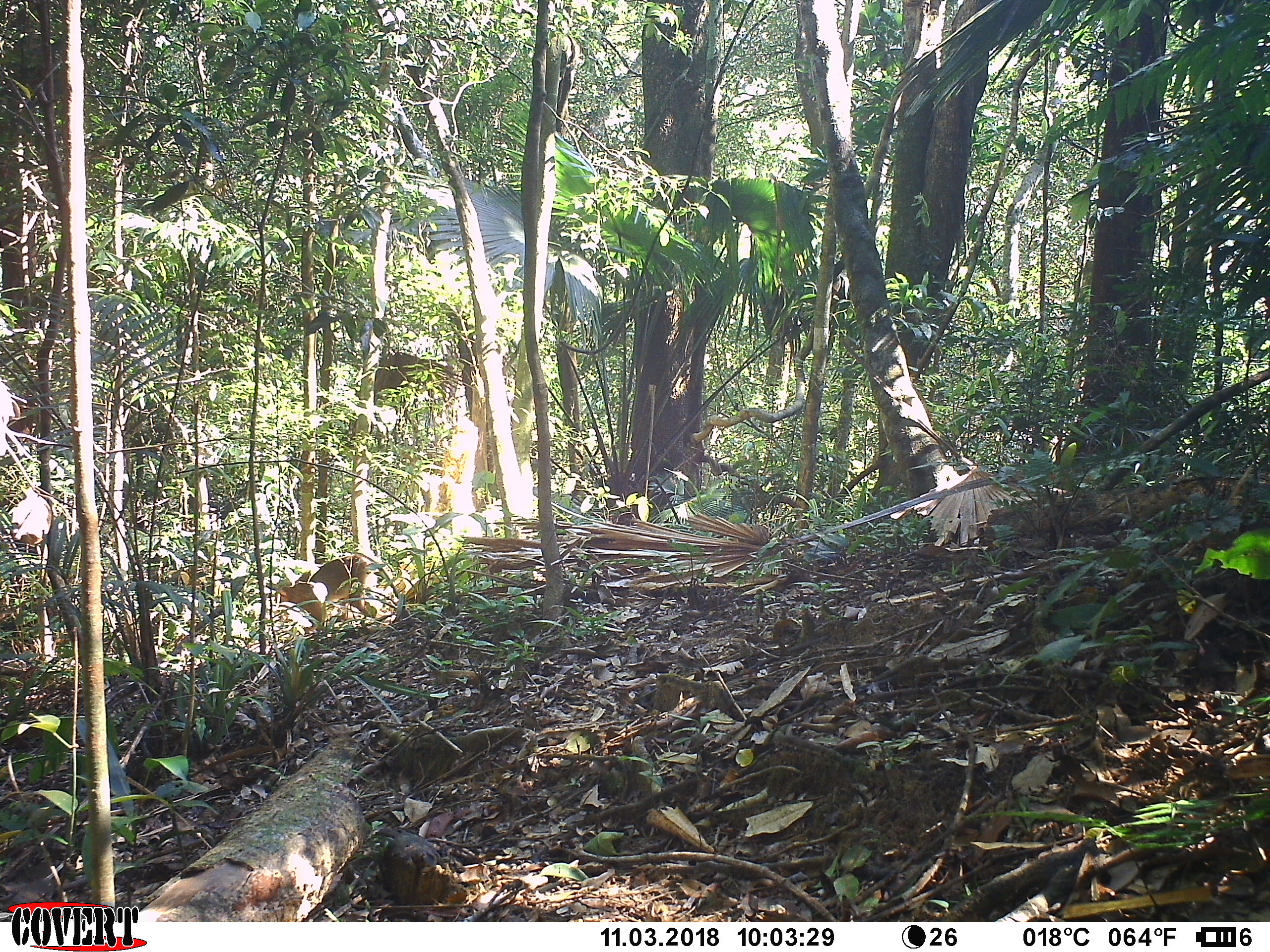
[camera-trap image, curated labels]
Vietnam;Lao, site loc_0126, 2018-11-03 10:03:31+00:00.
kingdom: Animalia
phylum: Chordata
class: Mammalia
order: Primates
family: Cercopithecidae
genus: Macaca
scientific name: Macaca nemestrina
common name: pig-tailed macaque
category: pig tailed macaque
Pig tailed macaque (pig-tailed macaque) (Macaca nemestrina). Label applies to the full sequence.